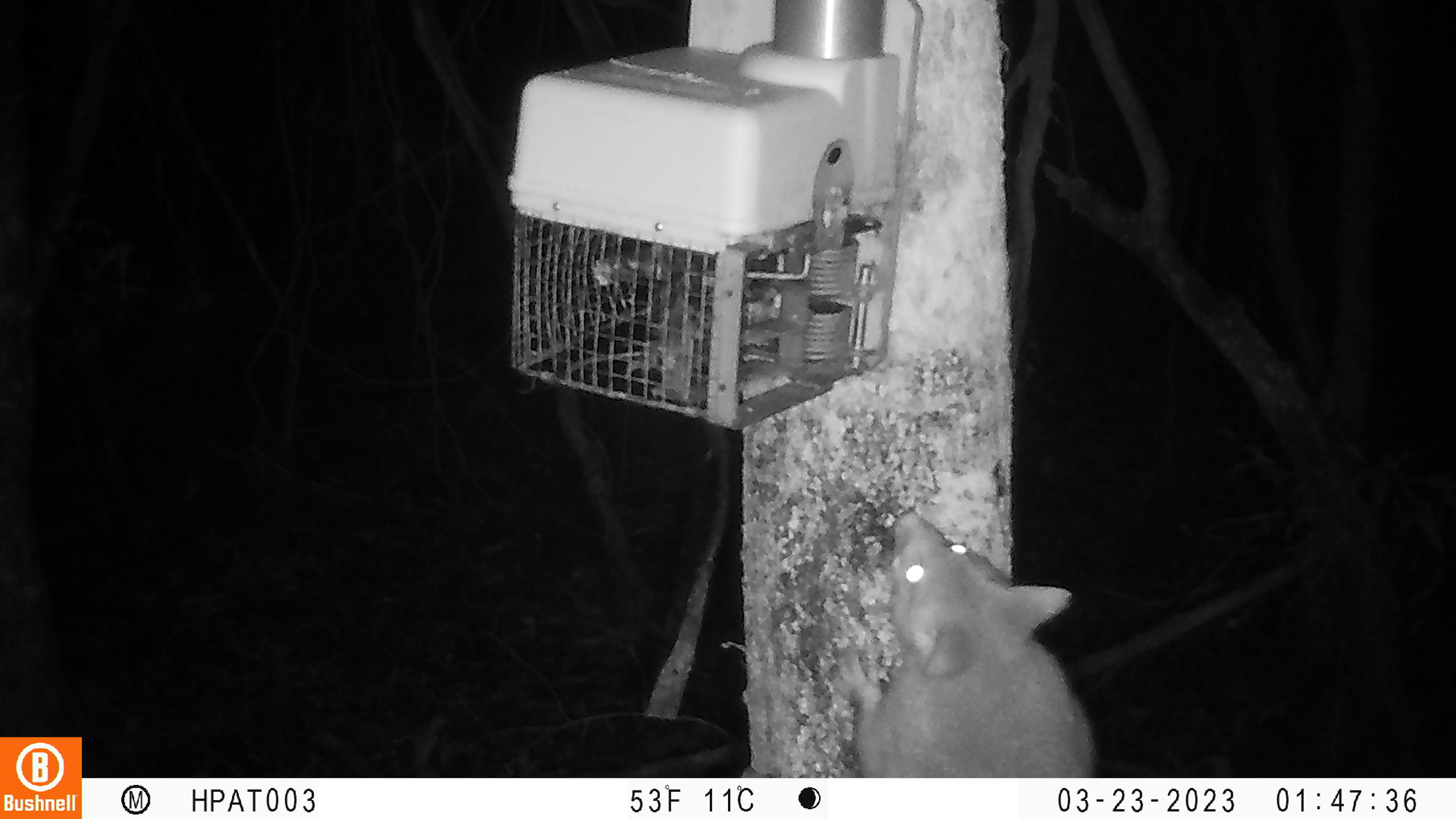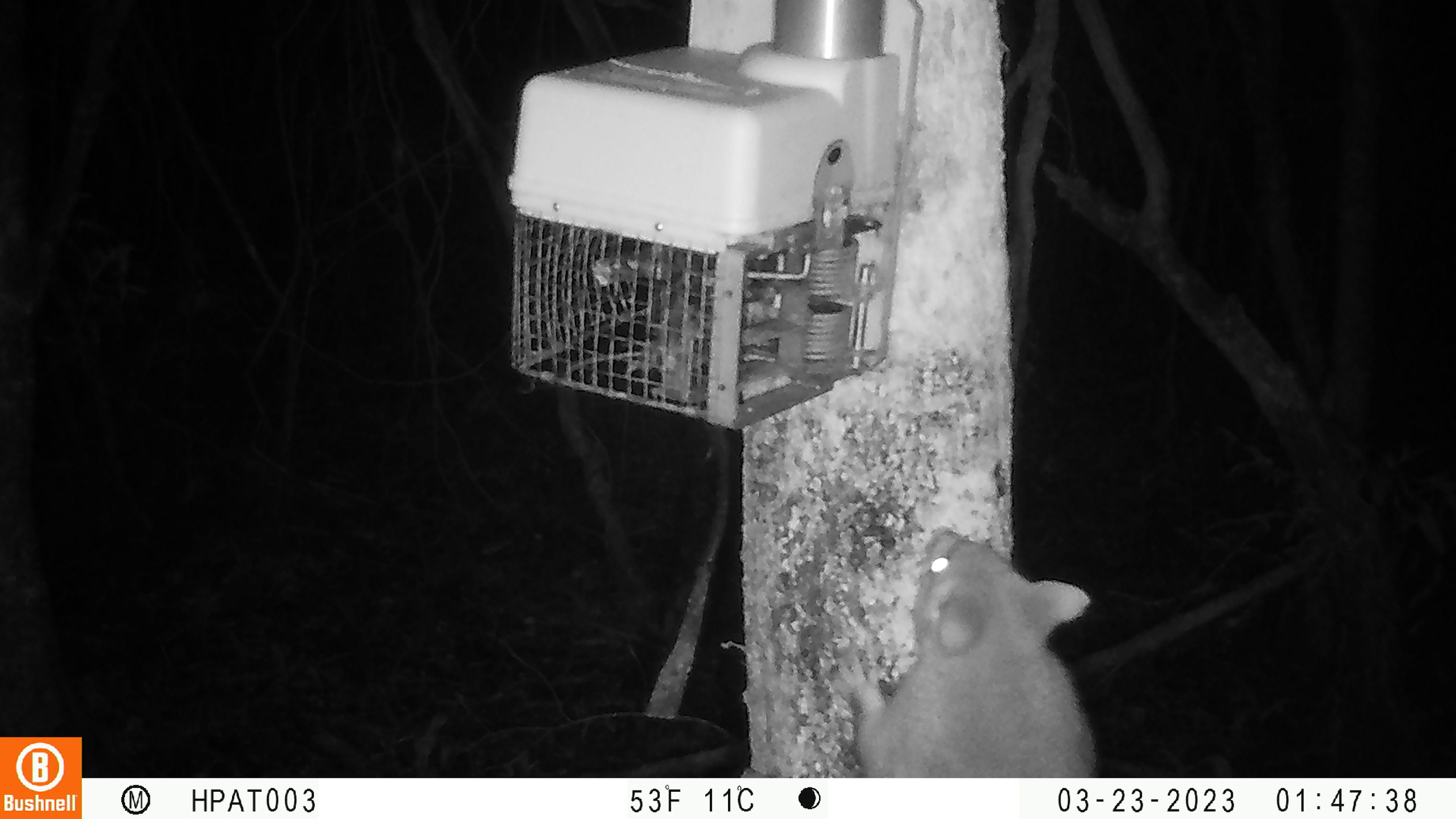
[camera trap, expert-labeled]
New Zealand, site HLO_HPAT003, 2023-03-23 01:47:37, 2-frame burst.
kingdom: Animalia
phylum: Chordata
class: Mammalia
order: Diprotodontia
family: Phalangeridae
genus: Trichosurus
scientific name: Trichosurus vulpecula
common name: common brushtail possum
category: possum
Possum (common brushtail possum) (Trichosurus vulpecula).